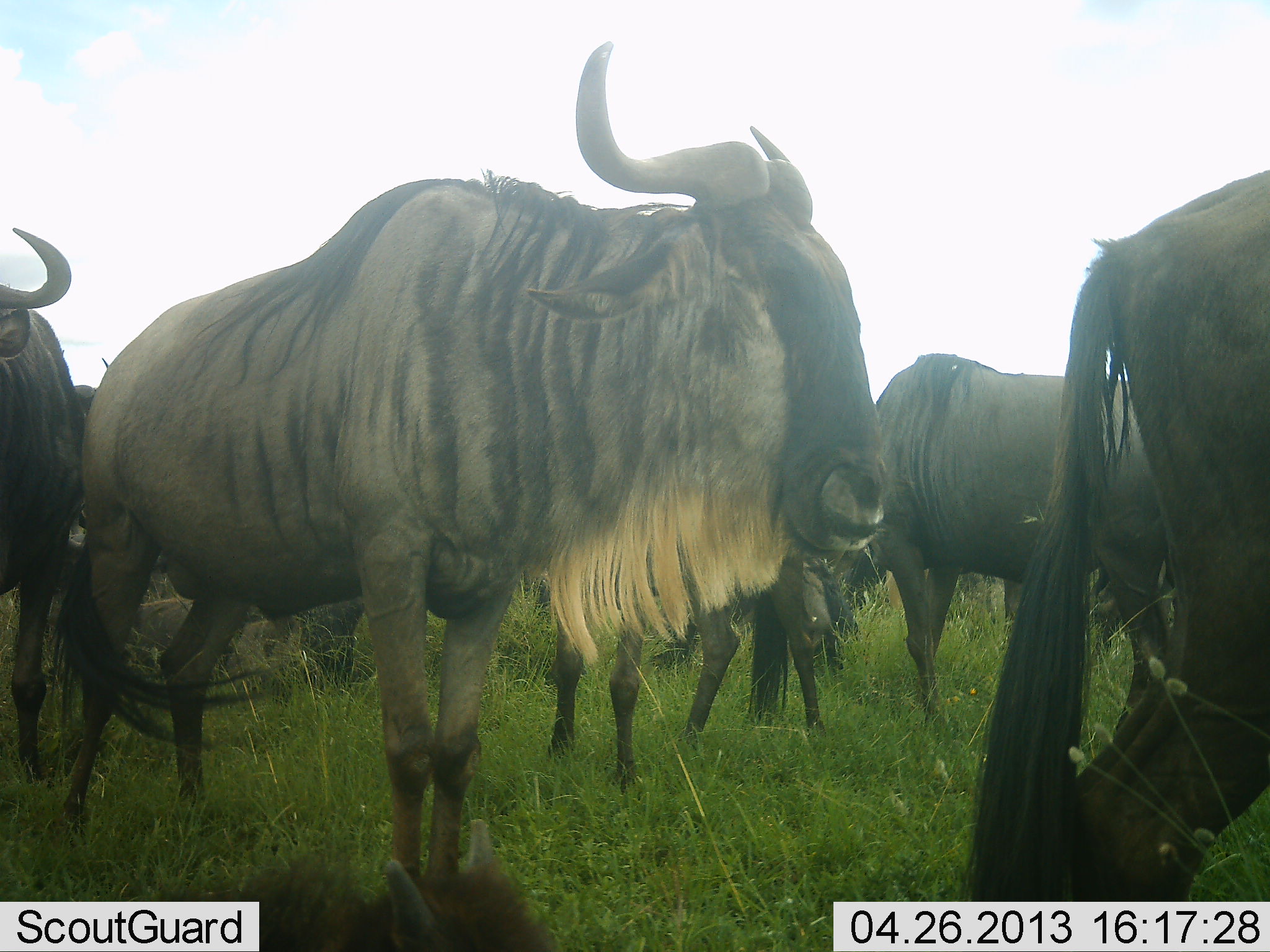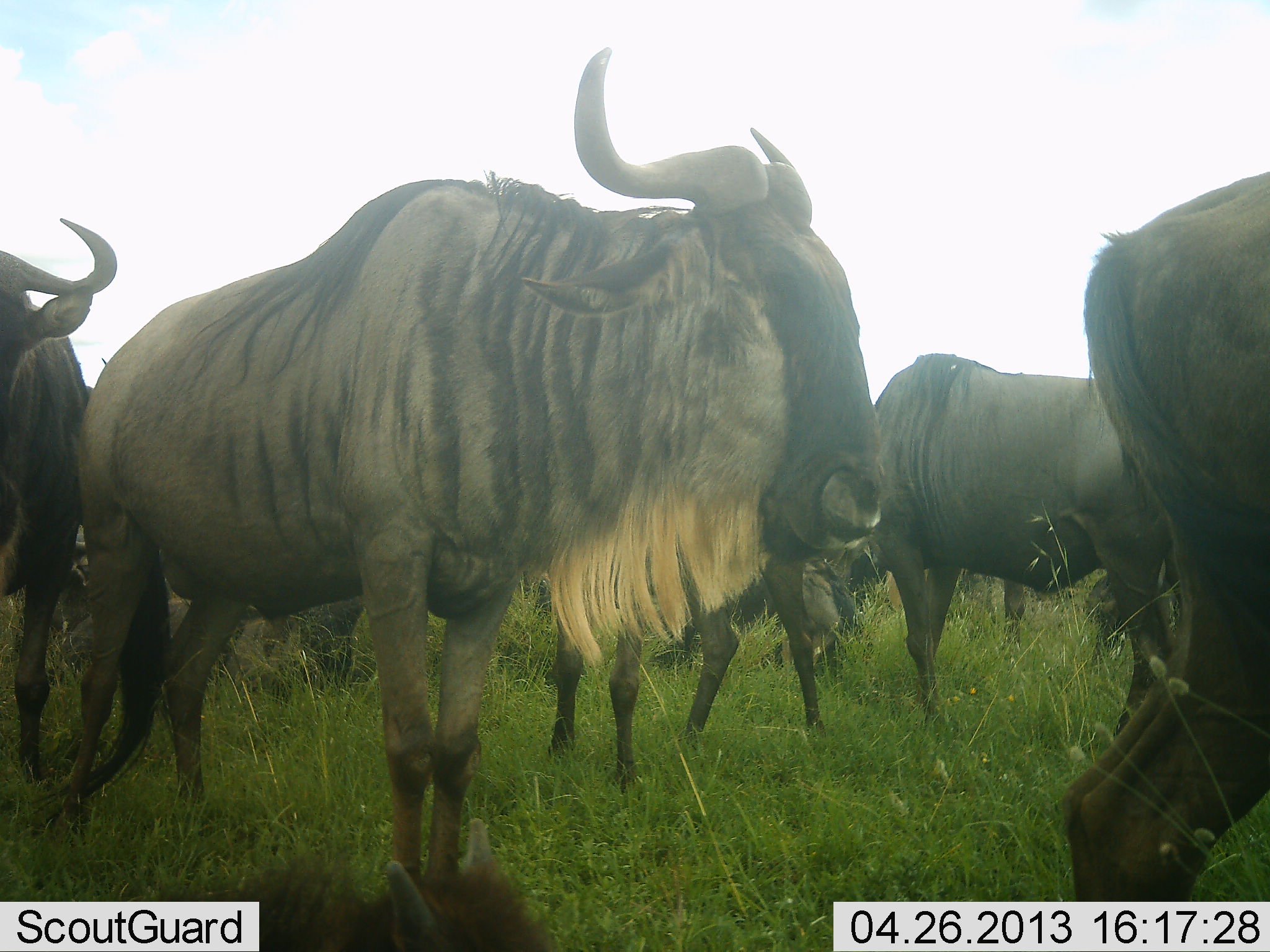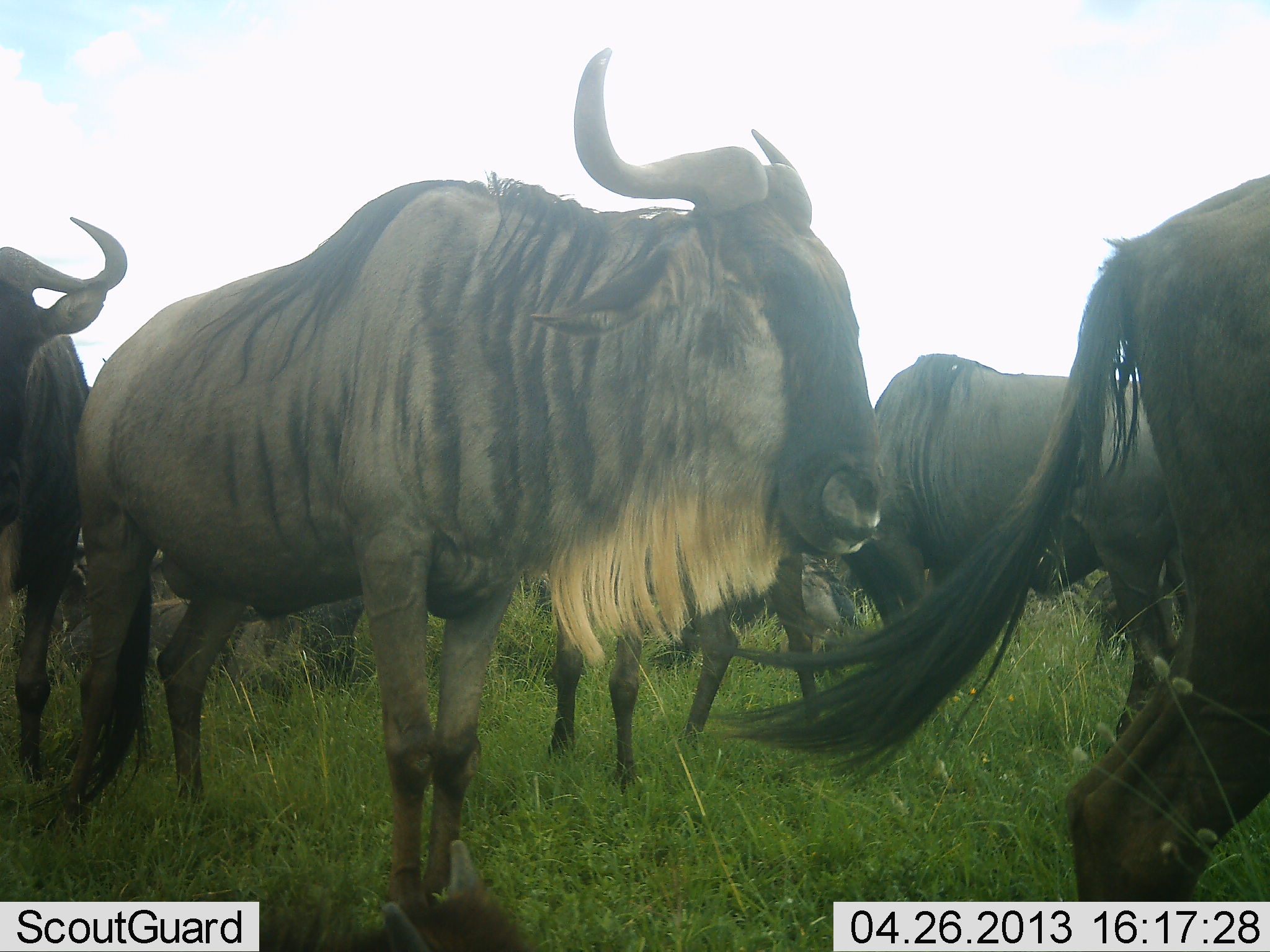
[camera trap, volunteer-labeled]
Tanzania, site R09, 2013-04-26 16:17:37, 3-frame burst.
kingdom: Animalia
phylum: Chordata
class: Mammalia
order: Artiodactyla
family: Bovidae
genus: Connochaetes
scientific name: Connochaetes taurinus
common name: blue wildebeest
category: wildebeest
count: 7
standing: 88%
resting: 6%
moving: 16%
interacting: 3%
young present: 0%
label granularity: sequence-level